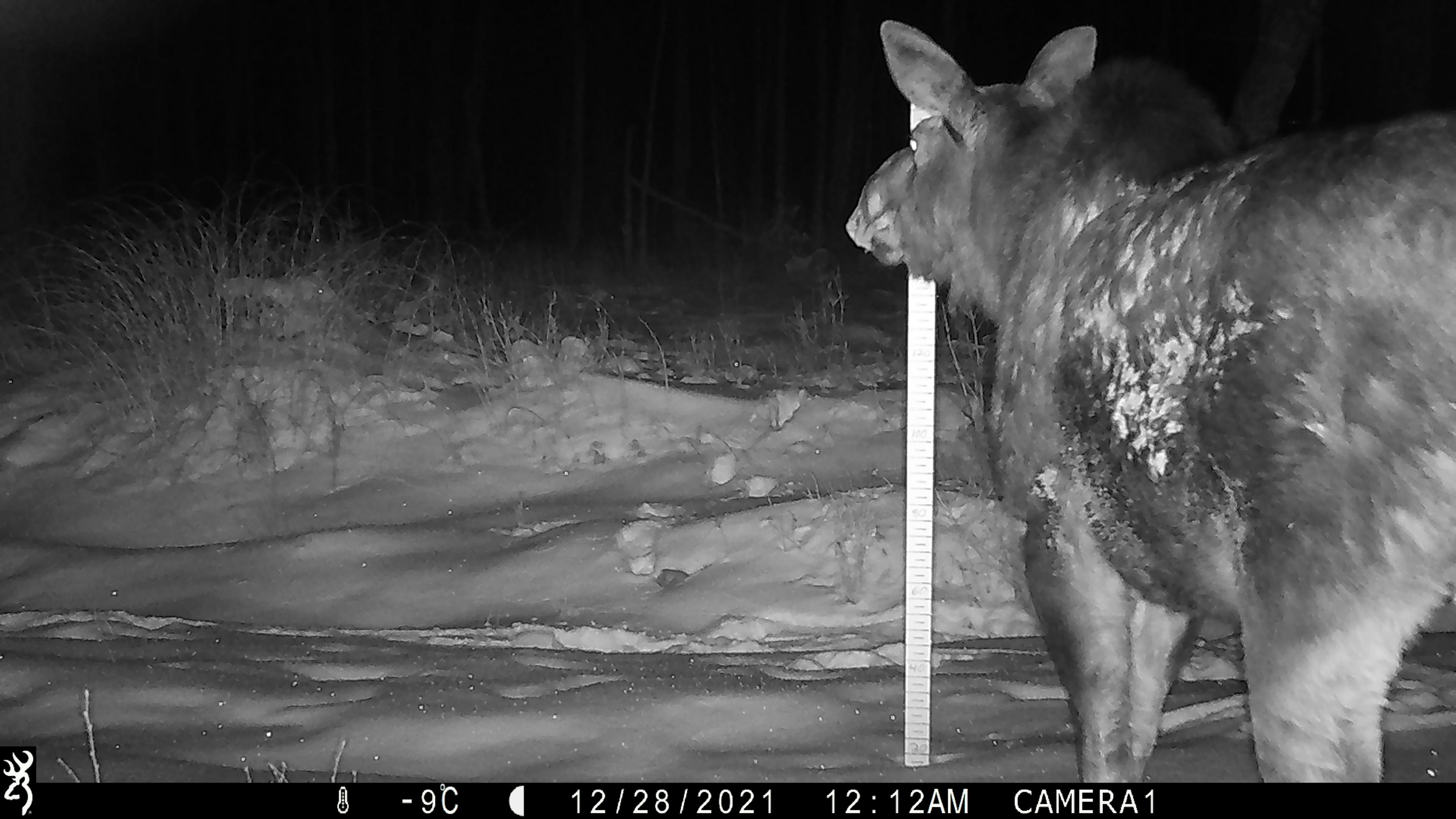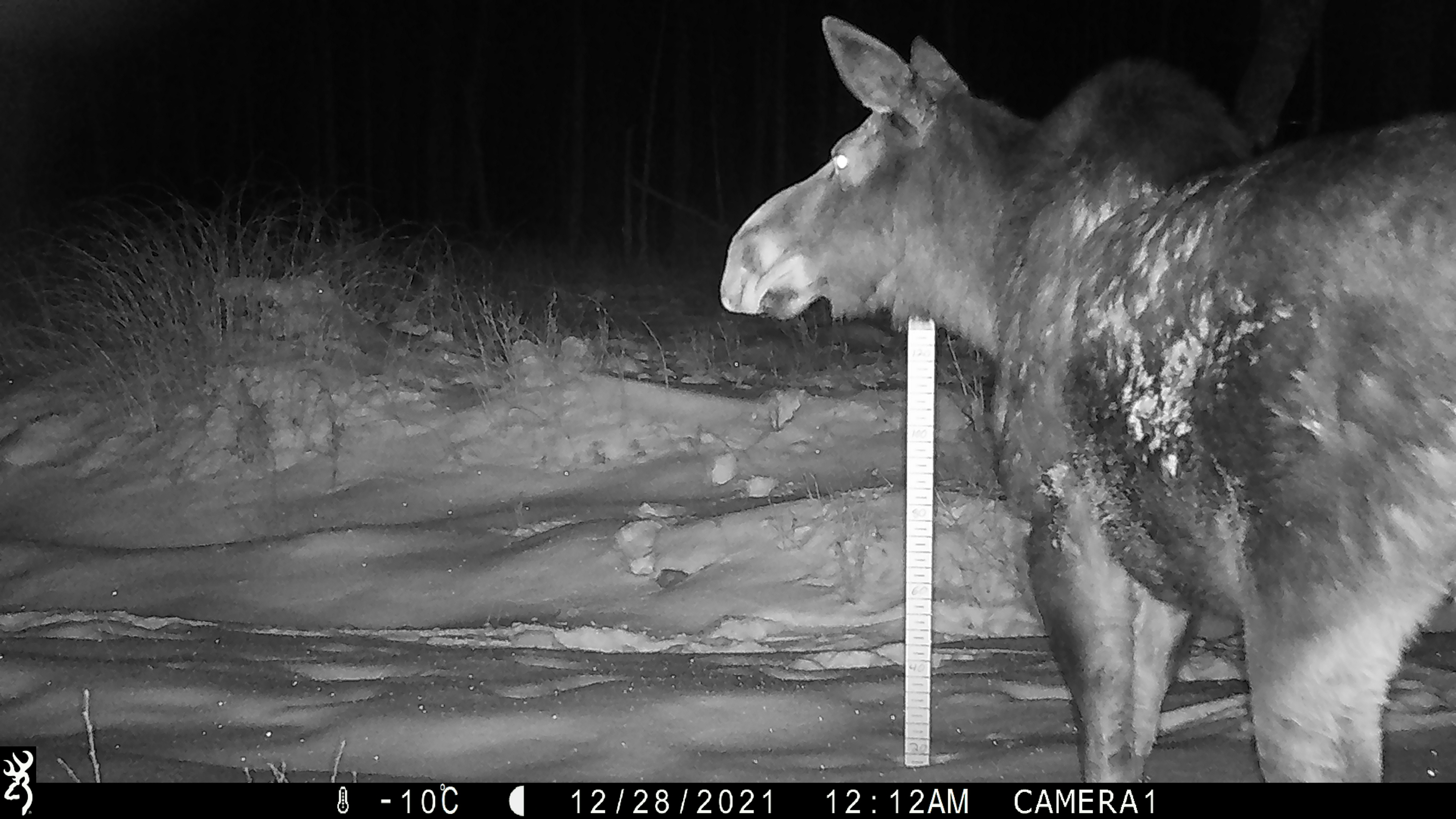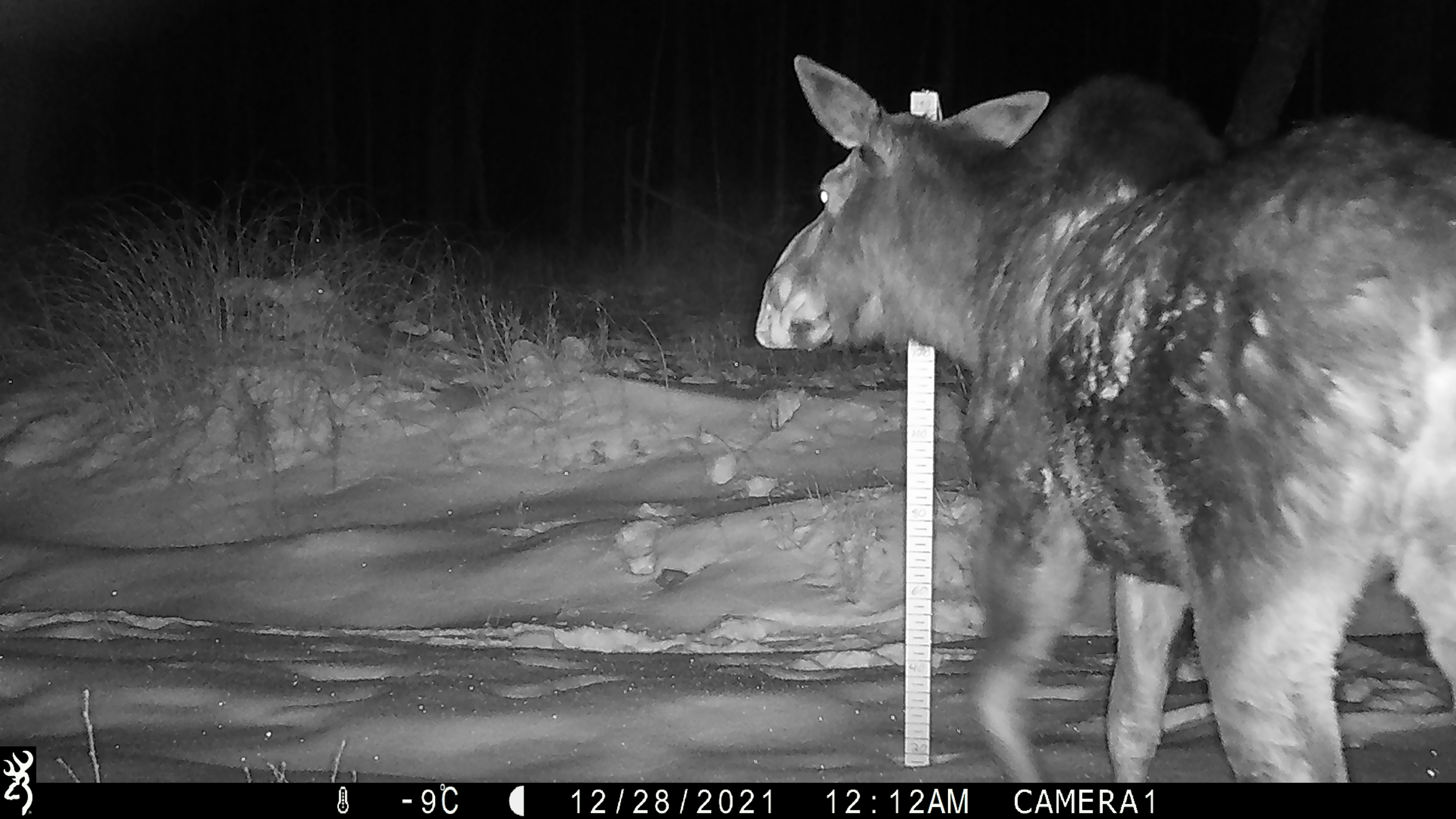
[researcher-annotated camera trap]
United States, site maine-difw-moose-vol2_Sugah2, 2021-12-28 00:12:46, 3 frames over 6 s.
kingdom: Animalia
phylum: Chordata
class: Mammalia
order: Artiodactyla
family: Cervidae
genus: Alces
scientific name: Alces alces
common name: moose